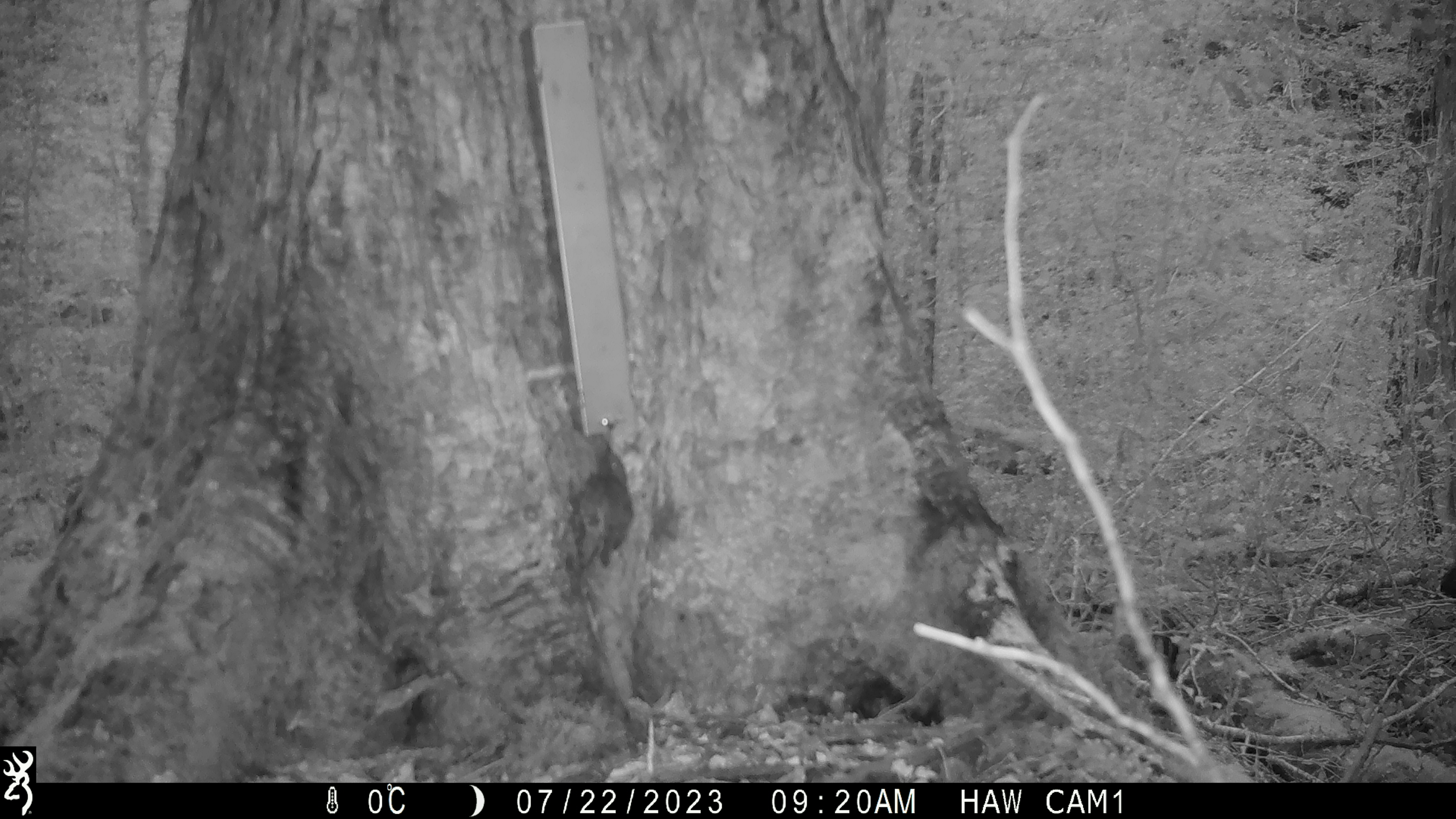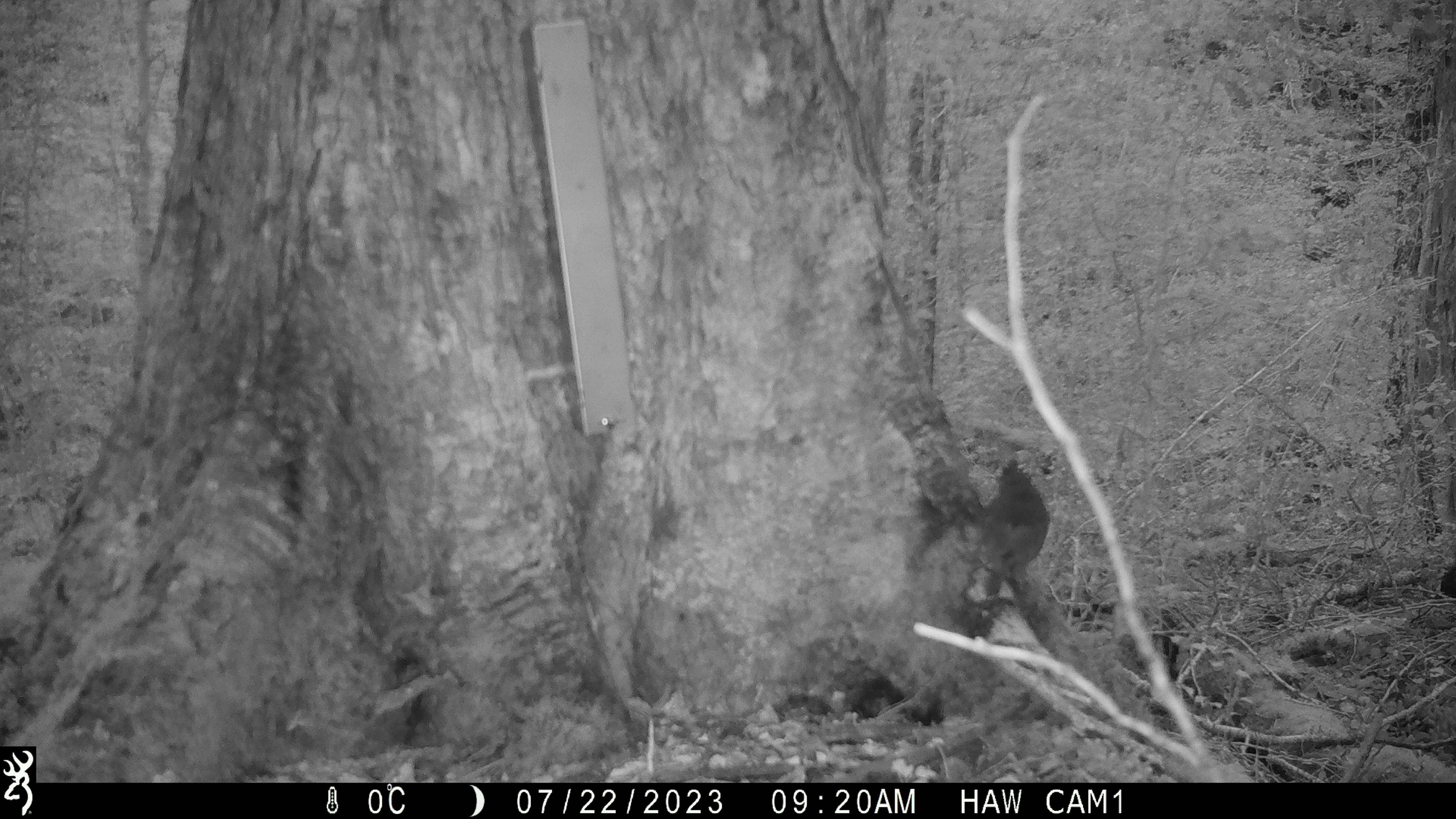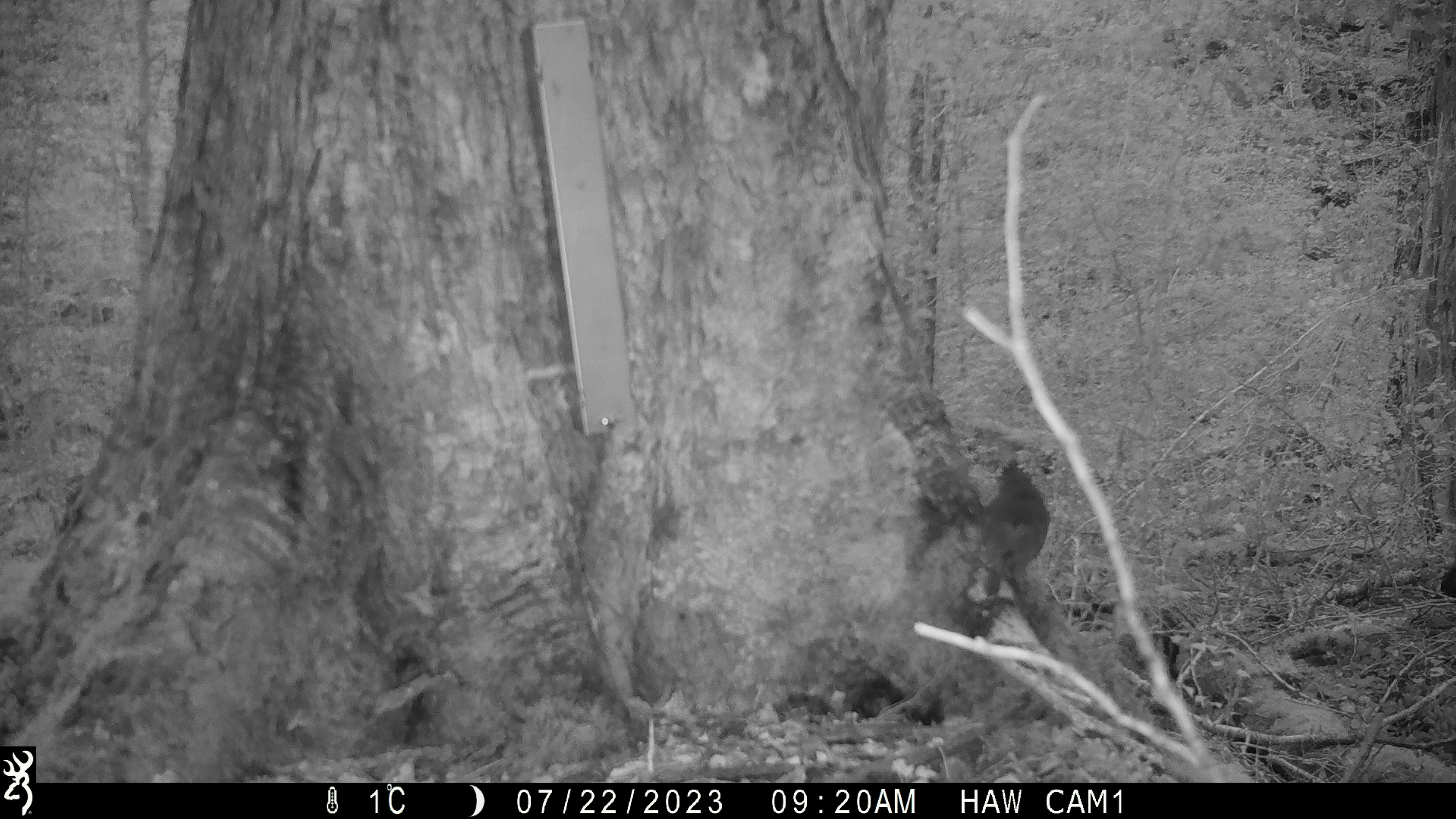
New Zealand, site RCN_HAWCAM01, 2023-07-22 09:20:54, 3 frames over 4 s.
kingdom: Animalia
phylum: Chordata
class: Aves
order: Passeriformes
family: Petroicidae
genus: Petroica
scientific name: Petroica australis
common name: new zealand robin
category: robin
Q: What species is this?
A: Robin (new zealand robin) (Petroica australis).